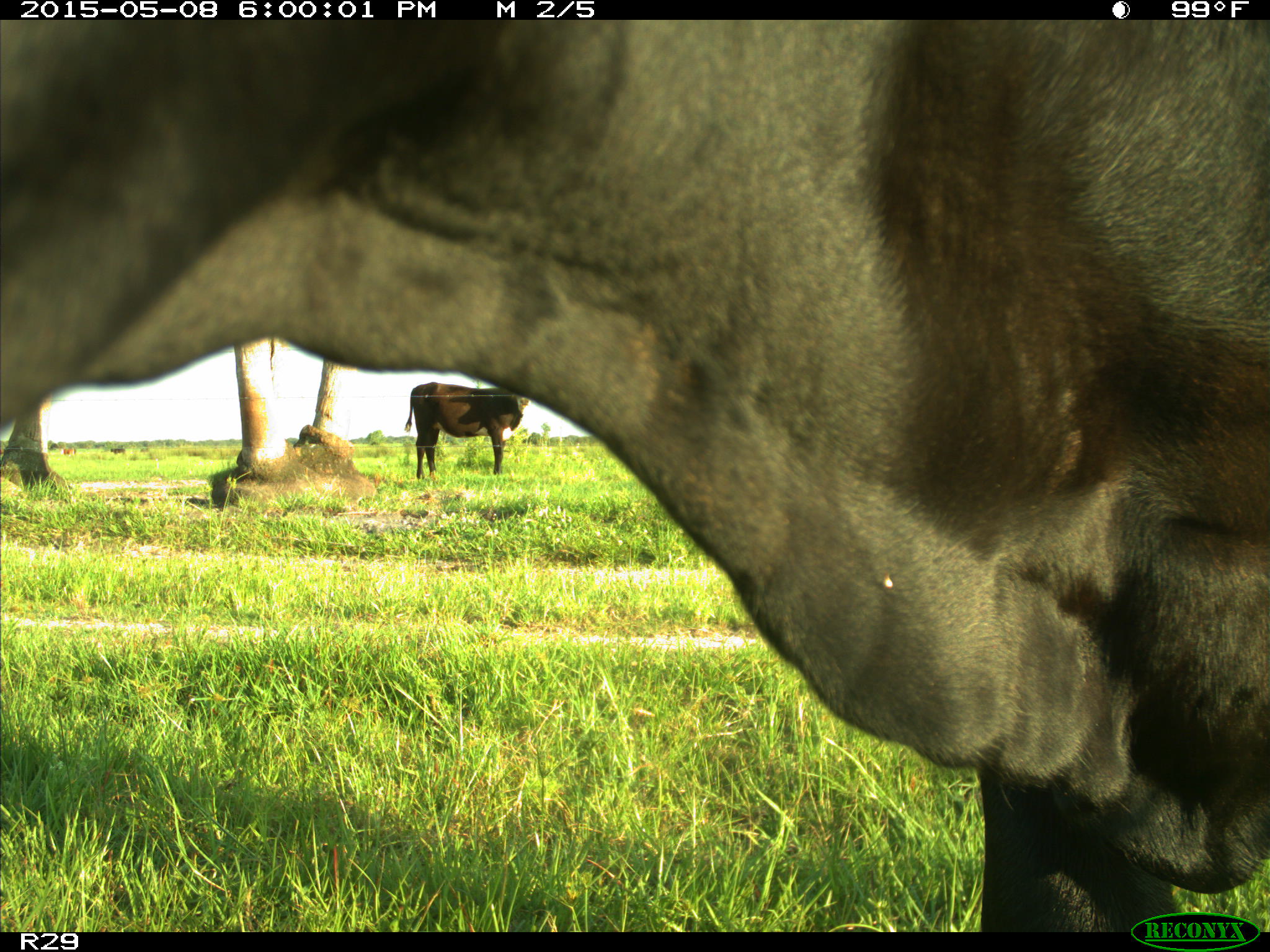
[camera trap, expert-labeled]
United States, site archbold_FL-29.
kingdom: Animalia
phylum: Chordata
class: Mammalia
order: Artiodactyla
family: Bovidae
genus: Bos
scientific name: Bos taurus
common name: domestic cow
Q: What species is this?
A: Bos taurus (domestic cow).